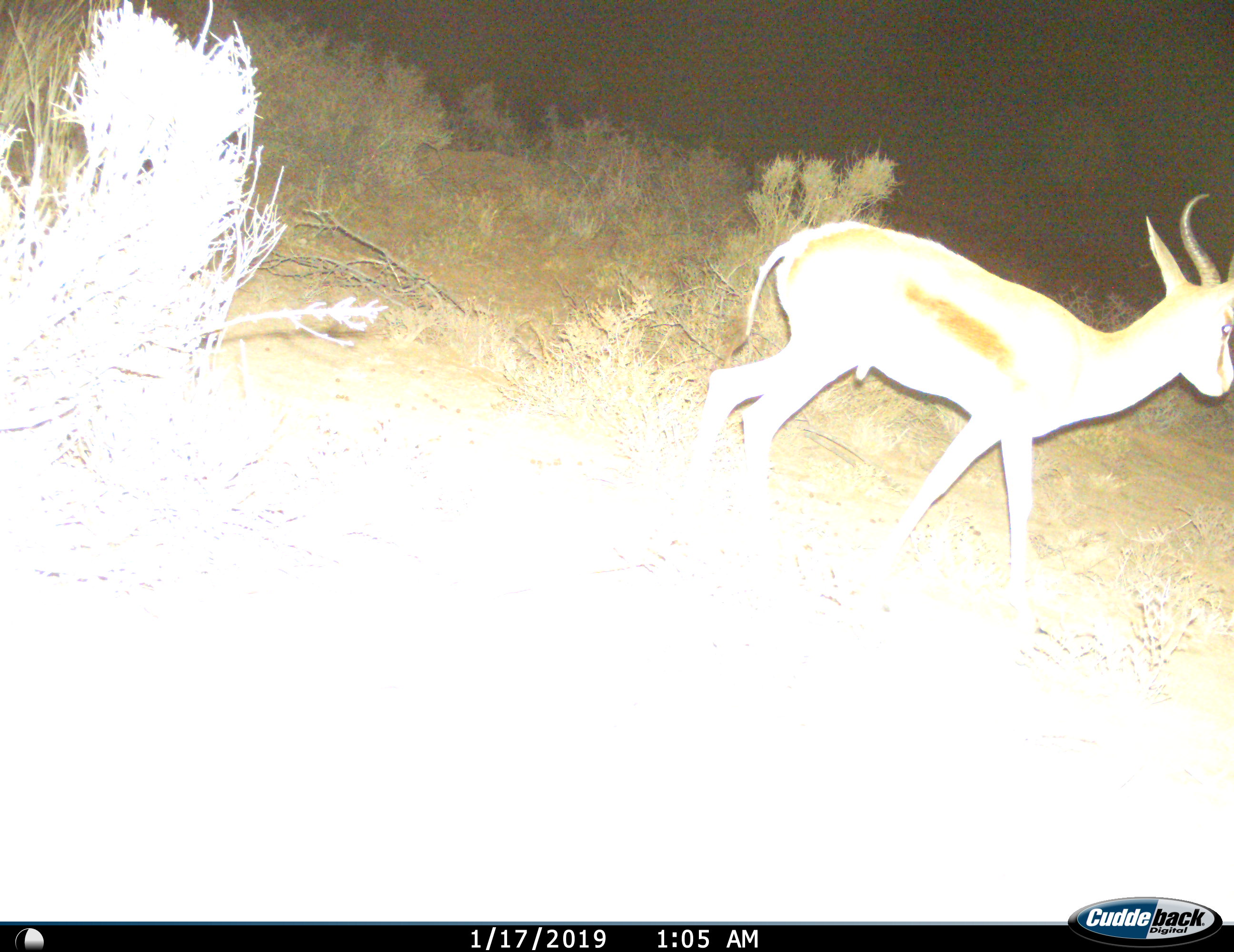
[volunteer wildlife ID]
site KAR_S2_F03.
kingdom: Animalia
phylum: Chordata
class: Mammalia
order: Artiodactyla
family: Bovidae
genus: Antidorcas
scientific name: Antidorcas marsupialis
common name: springbok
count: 1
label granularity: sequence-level